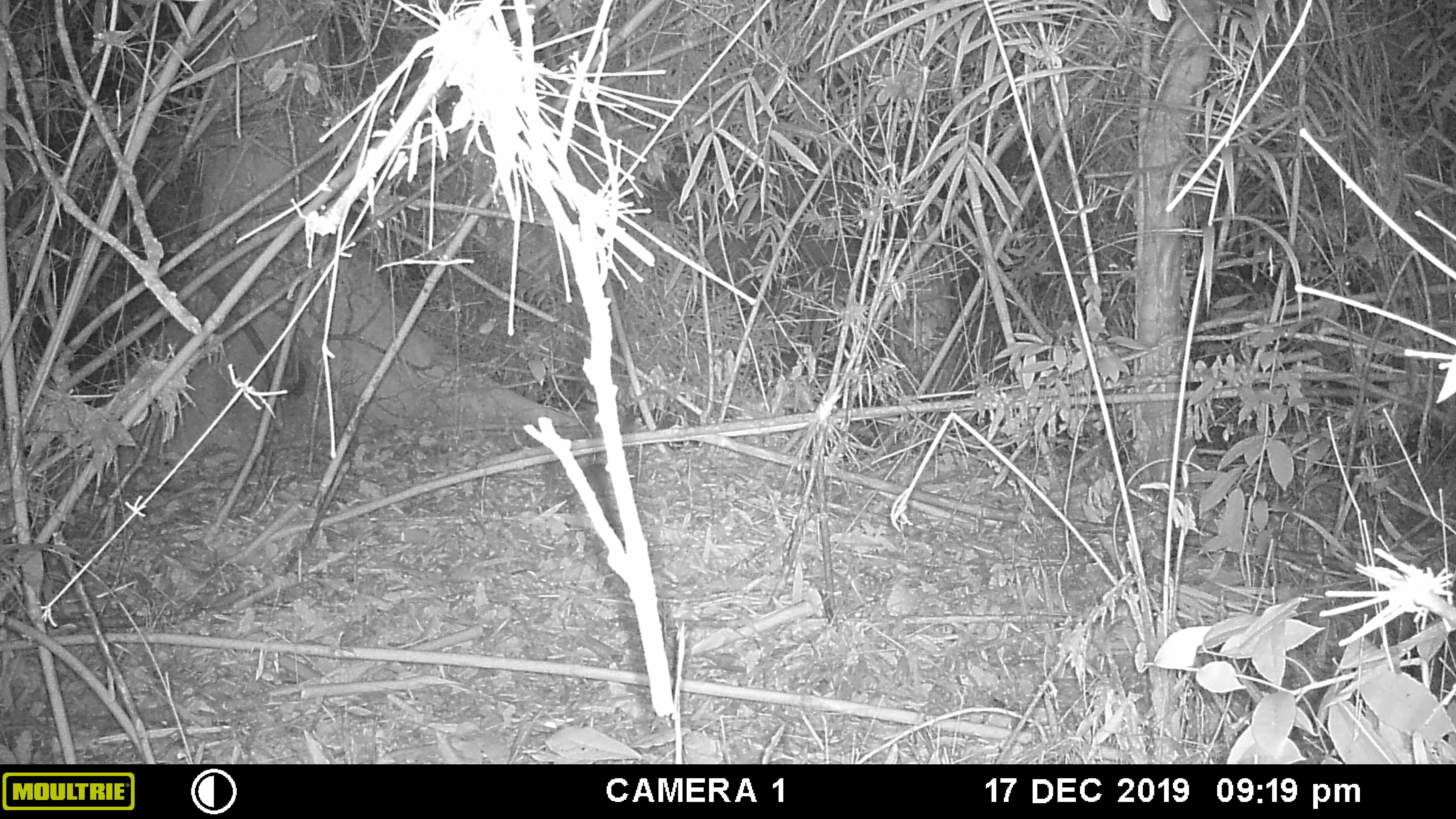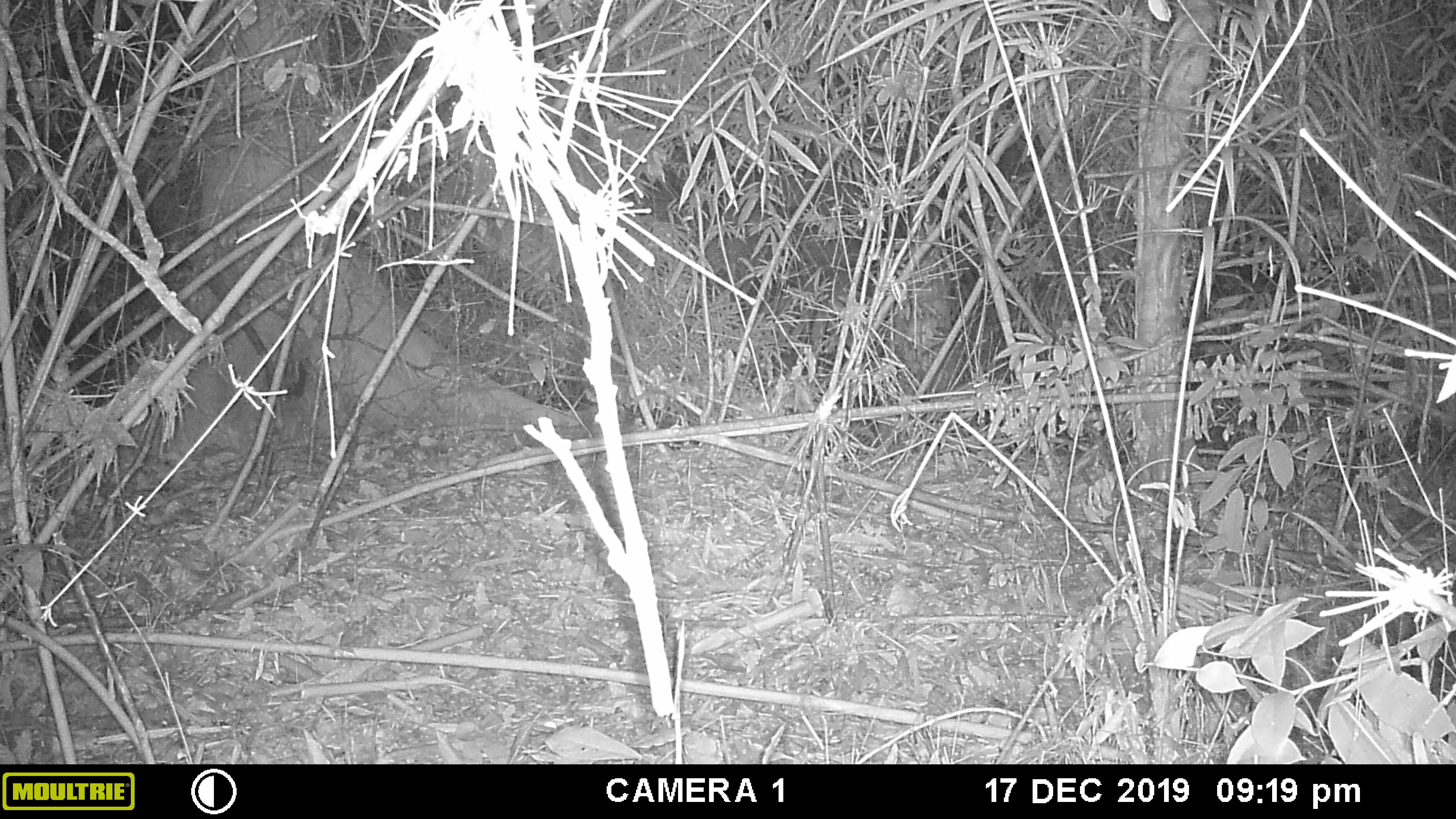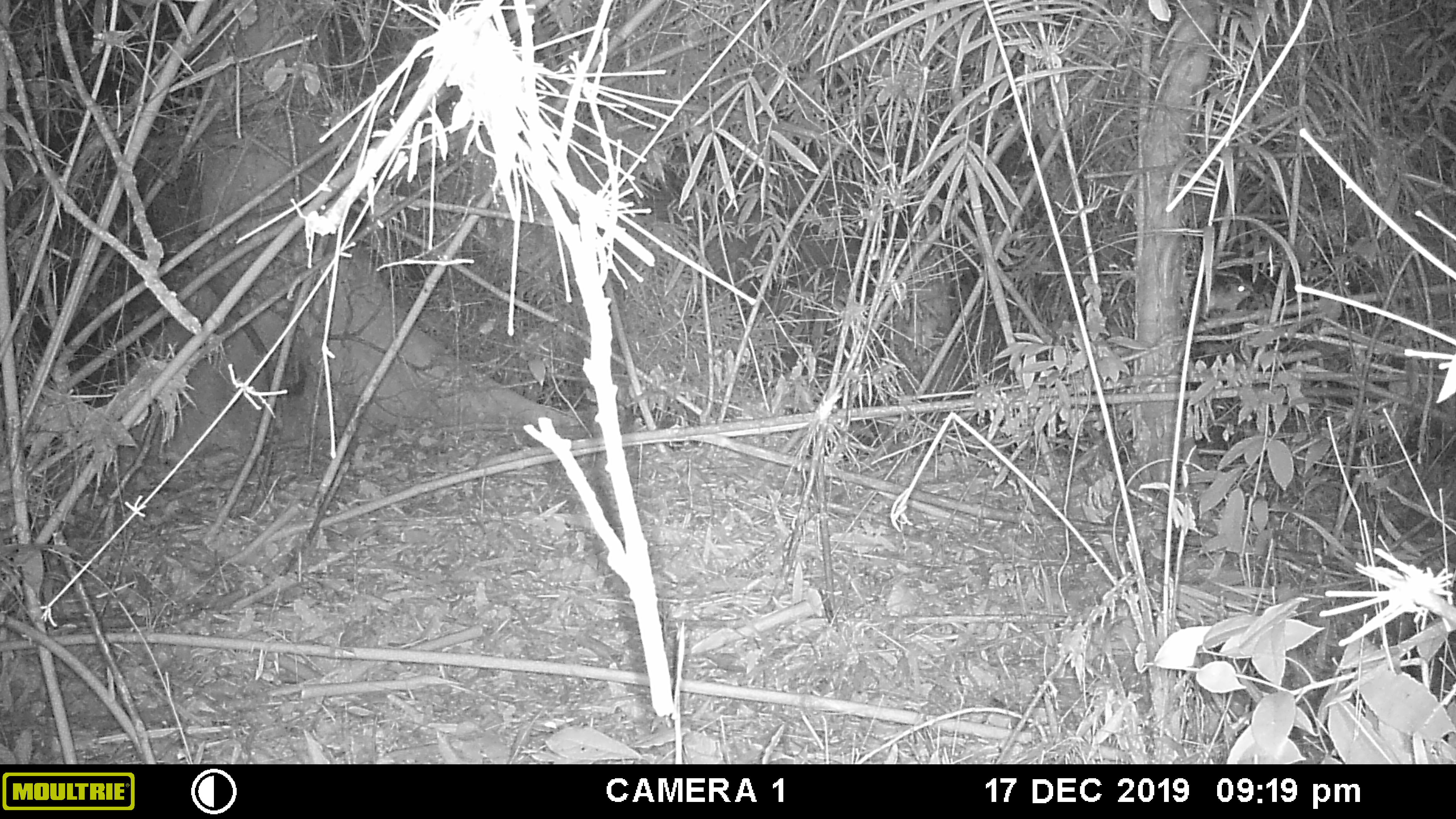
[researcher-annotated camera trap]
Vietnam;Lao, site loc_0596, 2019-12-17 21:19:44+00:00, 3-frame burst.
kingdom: Animalia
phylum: Chordata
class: Mammalia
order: Rodentia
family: Muridae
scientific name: Muridae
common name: old-world mice and rats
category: unidentified murid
Unidentified murid (old-world mice and rats) (Muridae). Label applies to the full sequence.